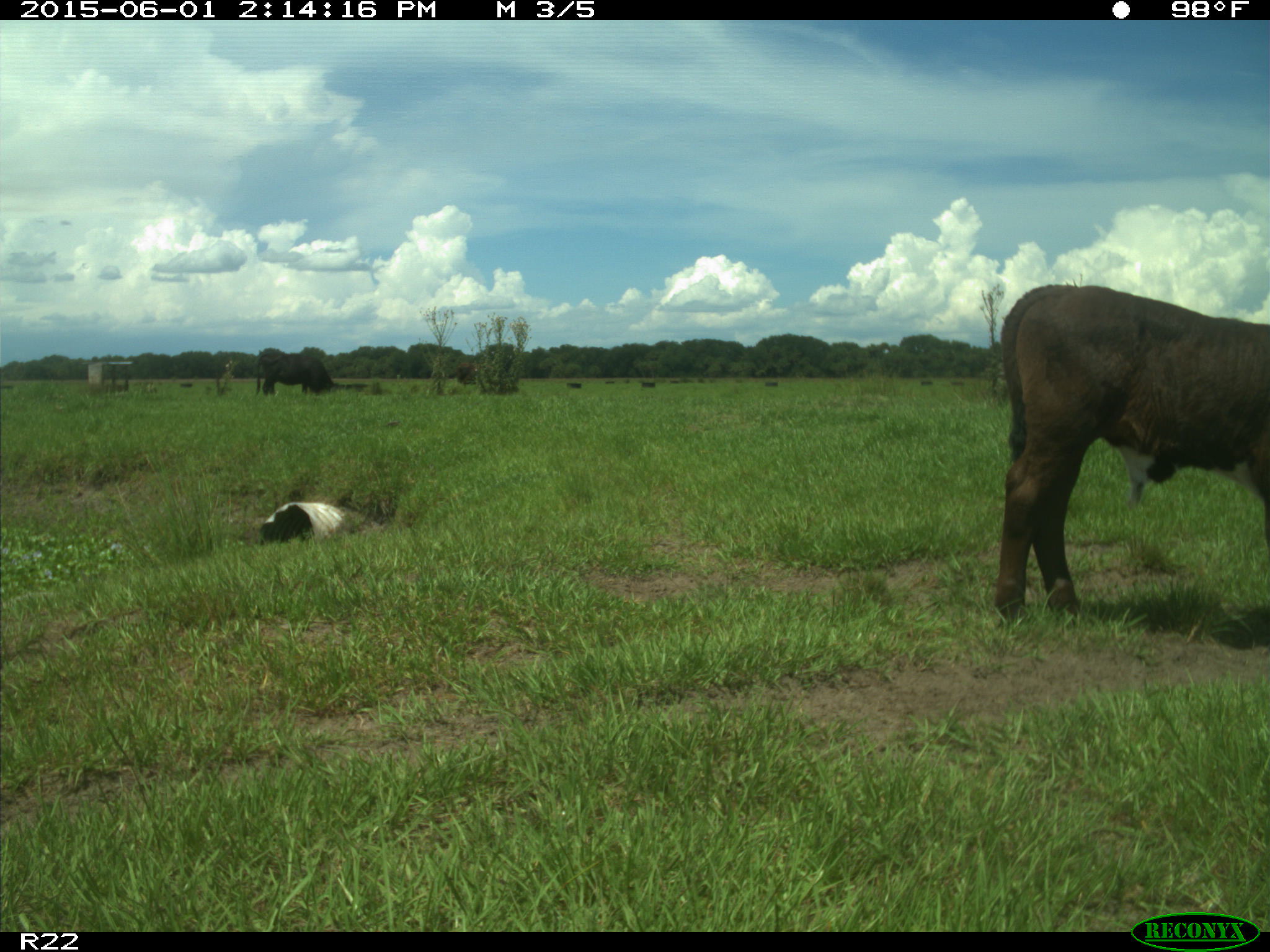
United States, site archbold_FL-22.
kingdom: Animalia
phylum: Chordata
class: Mammalia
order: Artiodactyla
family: Bovidae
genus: Bos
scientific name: Bos taurus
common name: domestic cow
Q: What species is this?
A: Bos taurus (domestic cow).